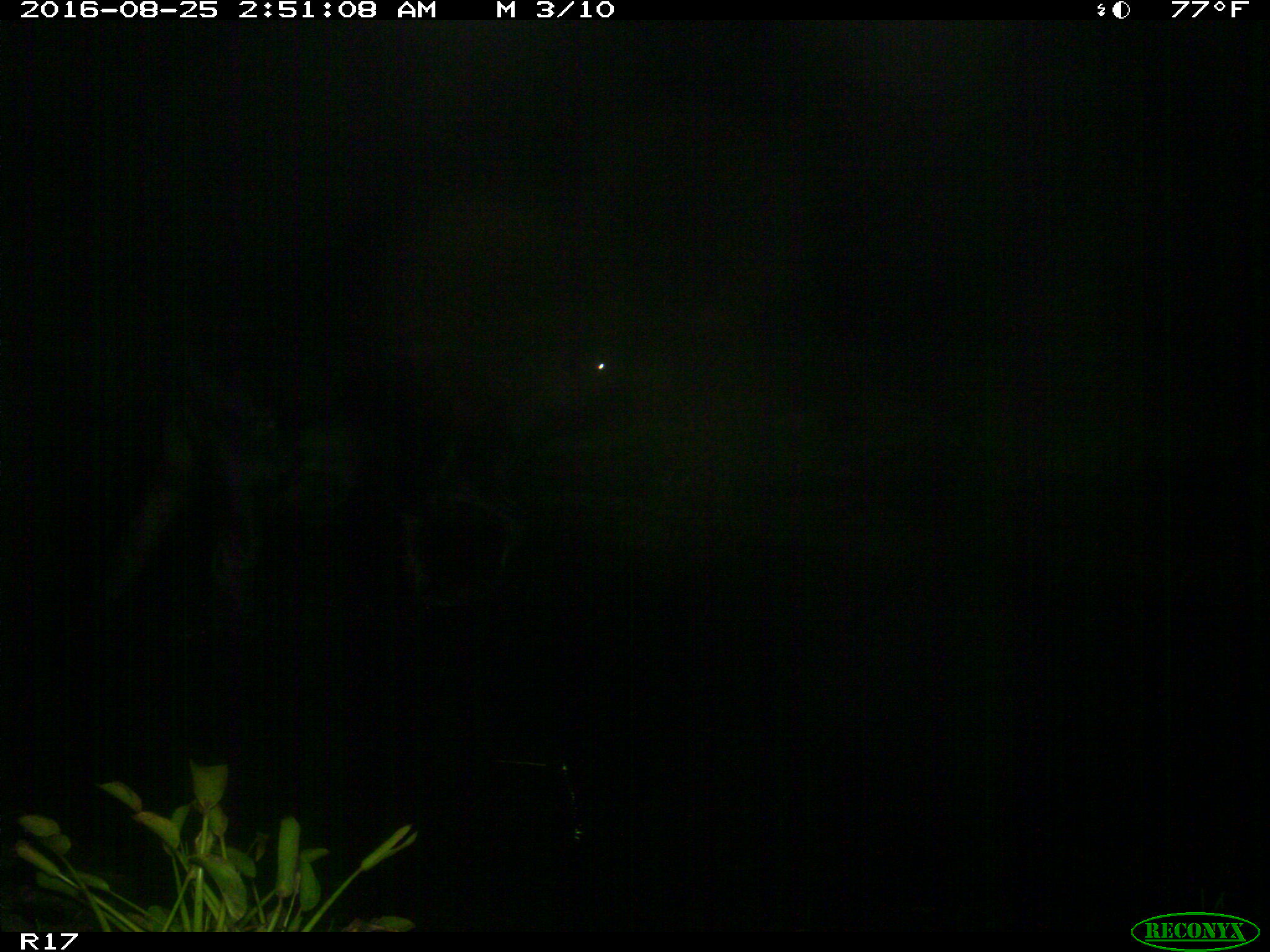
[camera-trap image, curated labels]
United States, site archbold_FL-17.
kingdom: Animalia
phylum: Chordata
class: Mammalia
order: Artiodactyla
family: Bovidae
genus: Bos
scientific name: Bos taurus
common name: domestic cow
Bos taurus (domestic cow).